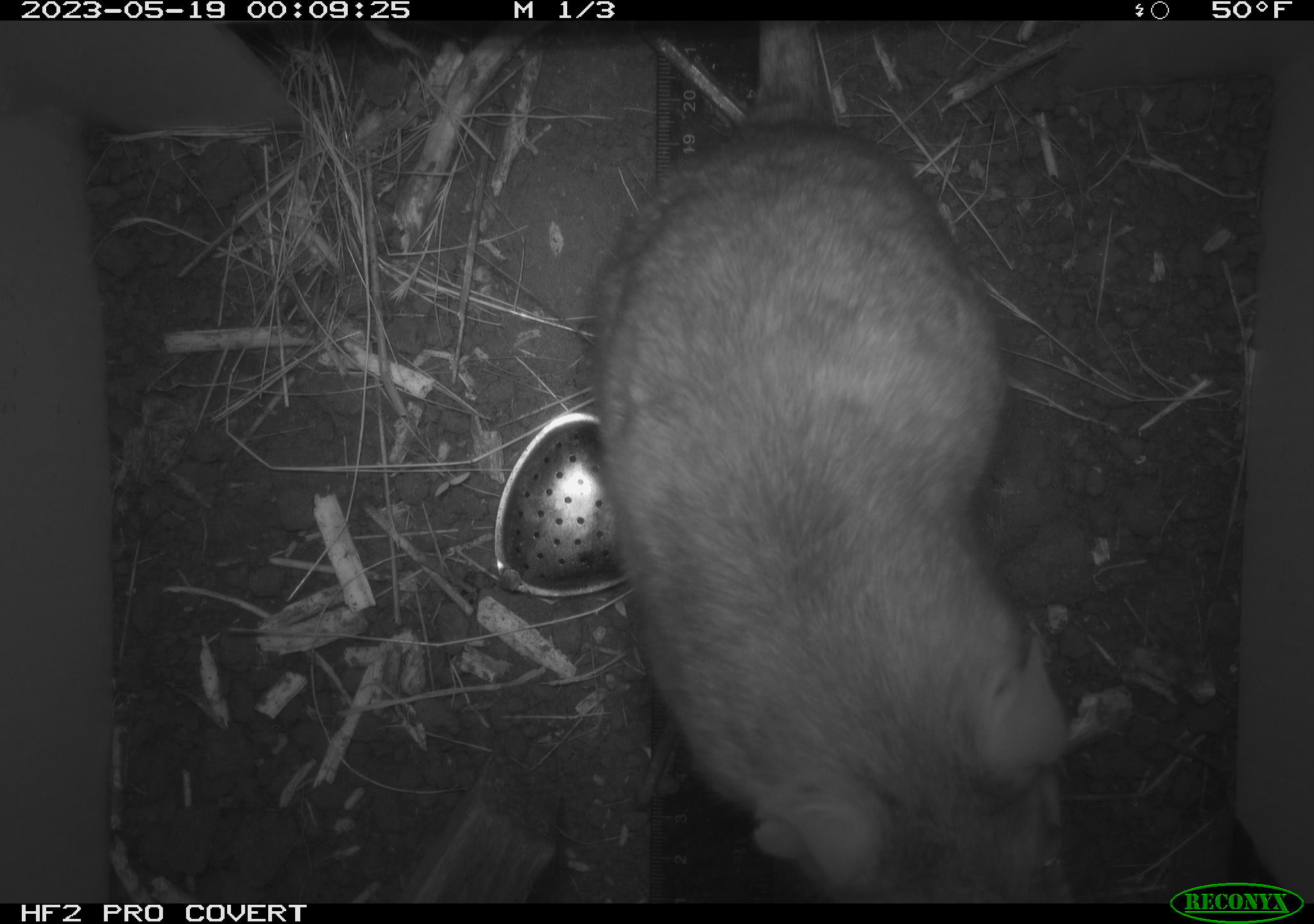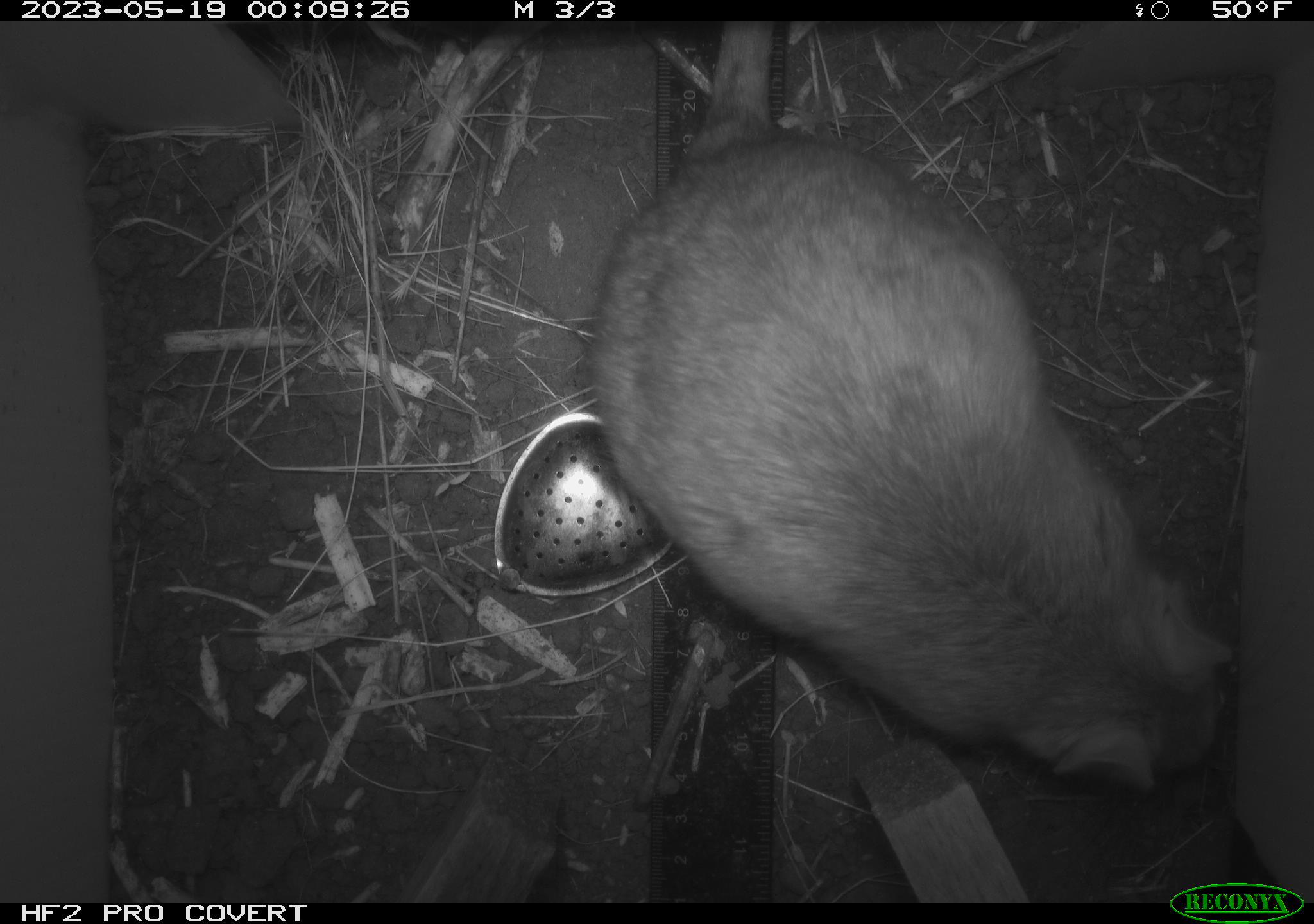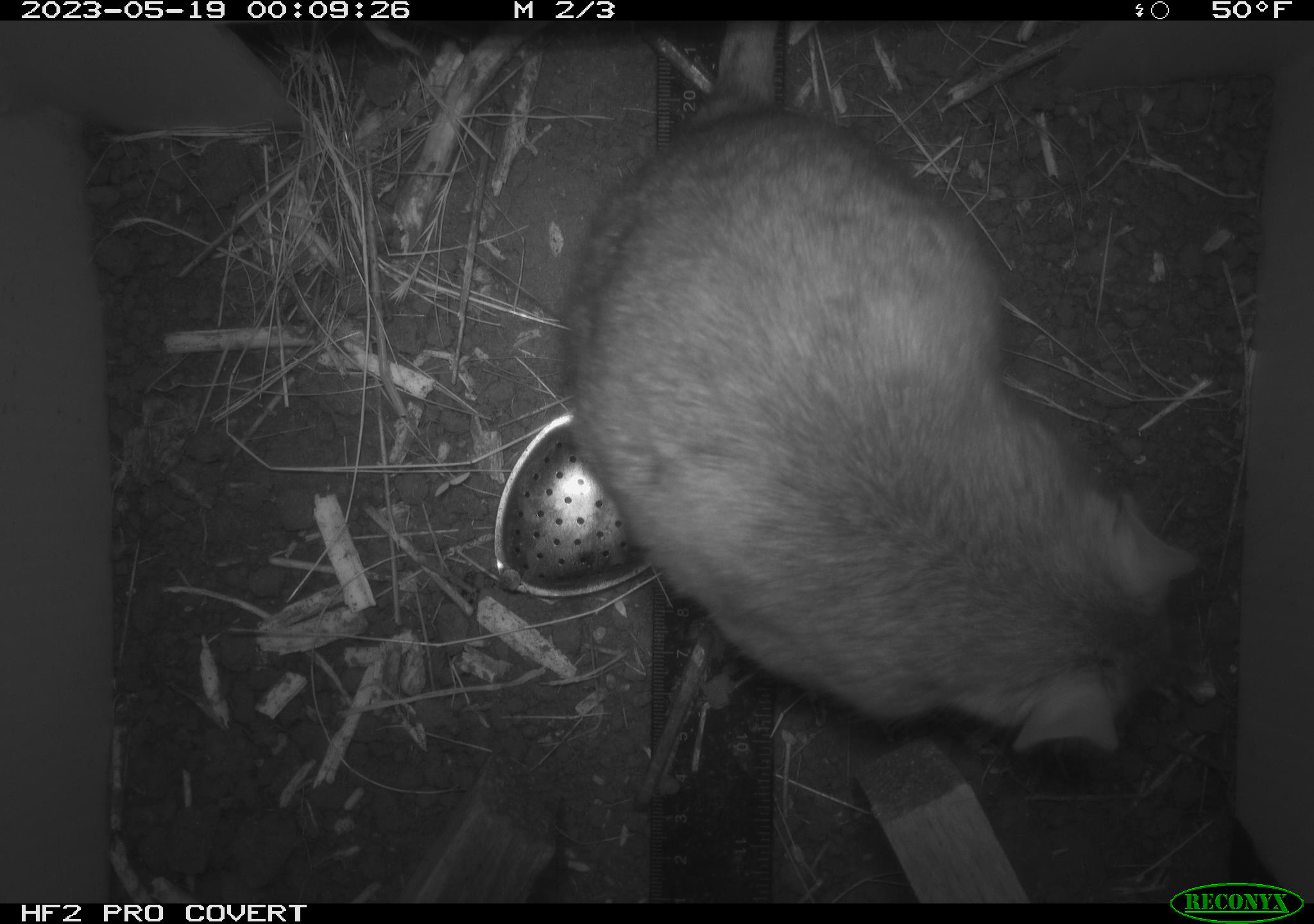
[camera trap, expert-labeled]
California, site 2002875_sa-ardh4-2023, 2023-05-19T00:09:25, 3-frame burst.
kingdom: Animalia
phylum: Chordata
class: Mammalia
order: Rodentia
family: Cricetidae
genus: Neotoma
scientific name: Neotoma fuscipes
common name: dusky-footed woodrat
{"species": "dusky-footed woodrat (Neotoma fuscipes)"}